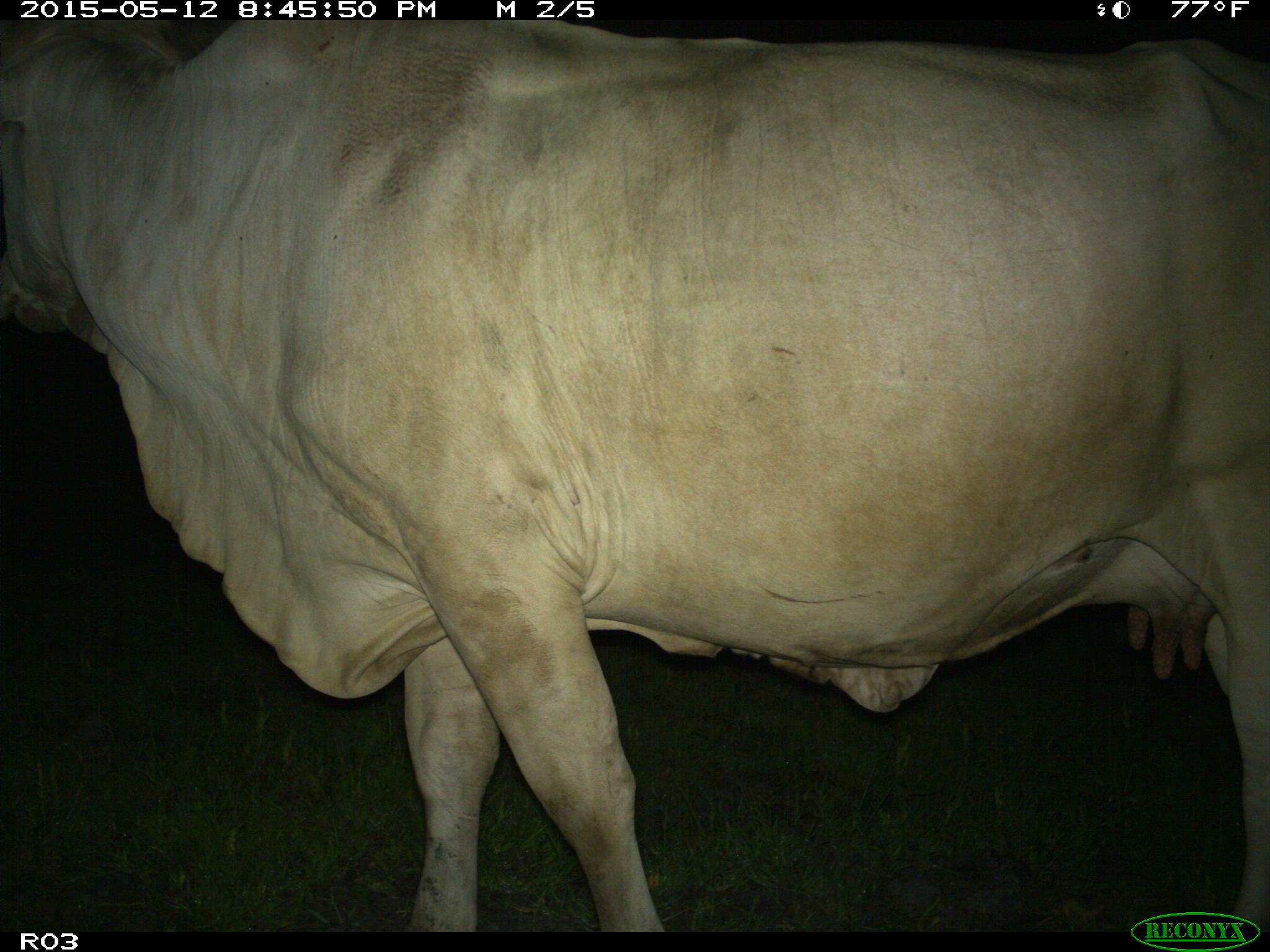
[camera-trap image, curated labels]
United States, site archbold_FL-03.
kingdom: Animalia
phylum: Chordata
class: Mammalia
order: Artiodactyla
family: Bovidae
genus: Bos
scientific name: Bos taurus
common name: domestic cow